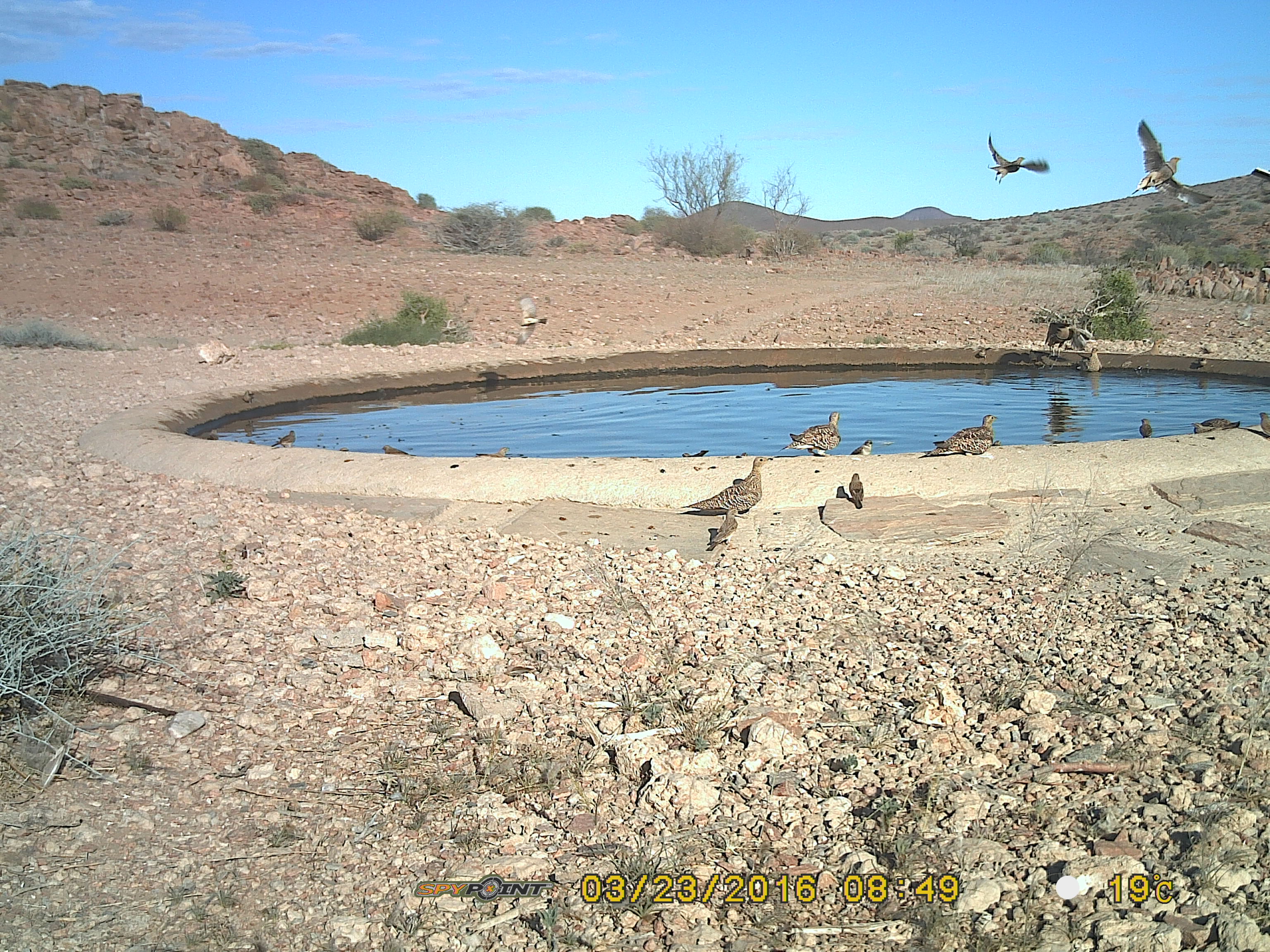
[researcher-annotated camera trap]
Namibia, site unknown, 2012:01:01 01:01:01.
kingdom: Animalia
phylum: Chordata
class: Aves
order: Pterocliformes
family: Pteroclidae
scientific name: Pteroclidae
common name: sandgrouse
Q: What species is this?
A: Pteroclidae (sandgrouse).